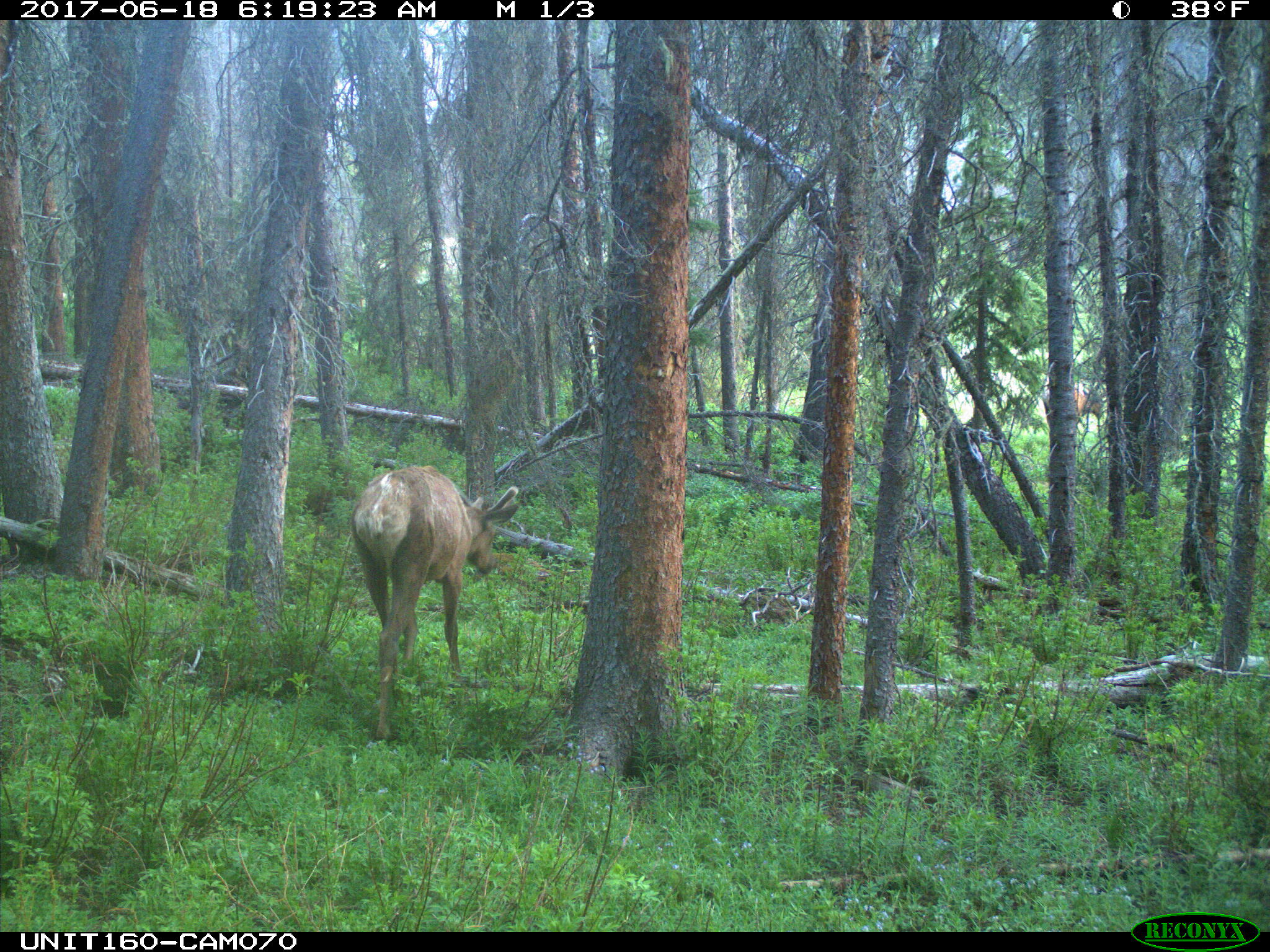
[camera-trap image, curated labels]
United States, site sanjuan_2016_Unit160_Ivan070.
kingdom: Animalia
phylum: Chordata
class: Mammalia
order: Artiodactyla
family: Cervidae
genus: Cervus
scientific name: Cervus elaphus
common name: red deer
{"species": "Cervus elaphus (red deer)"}